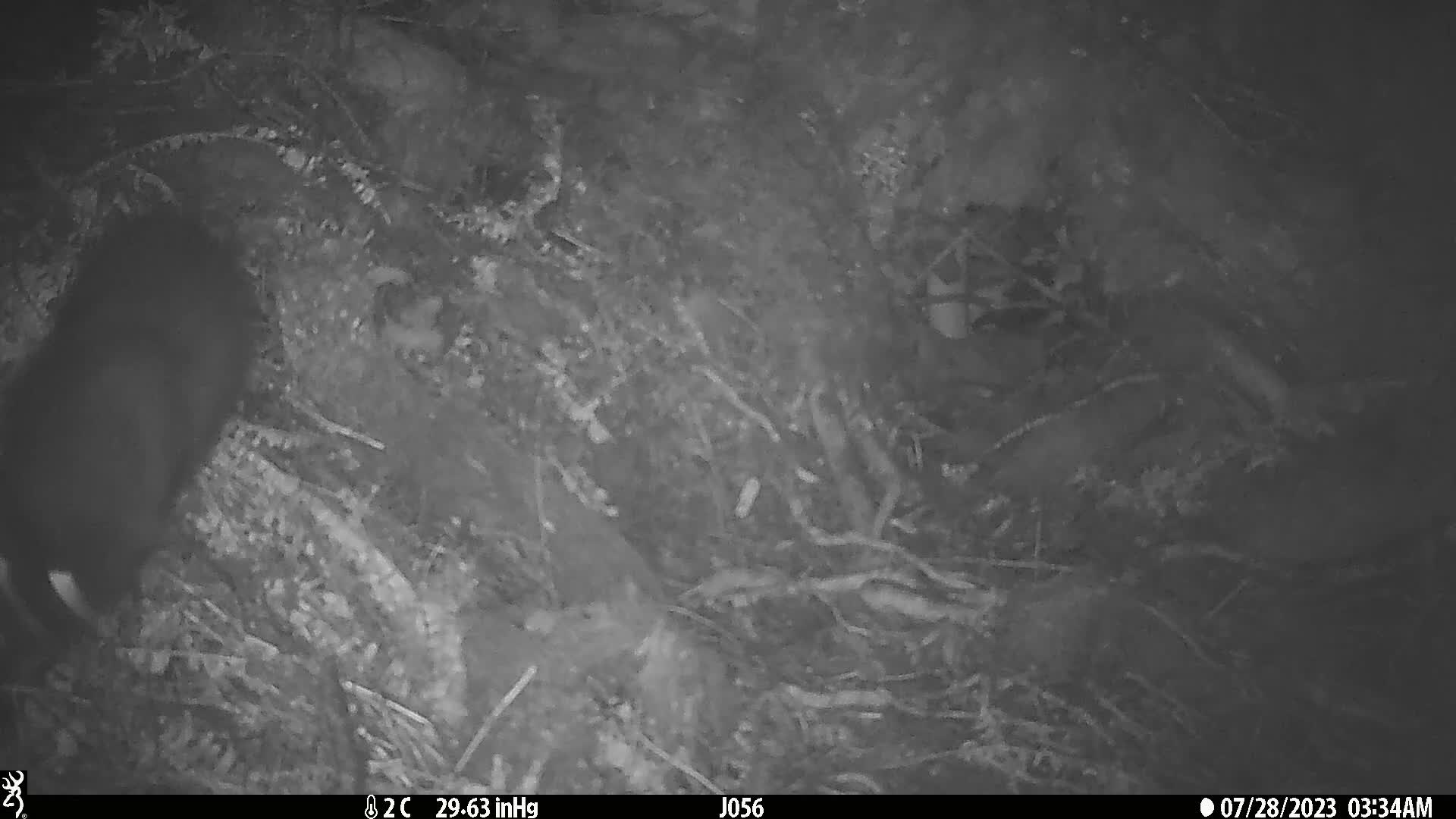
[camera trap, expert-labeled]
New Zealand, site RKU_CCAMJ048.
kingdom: Animalia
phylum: Chordata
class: Mammalia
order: Carnivora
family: Felidae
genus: Felis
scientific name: Felis catus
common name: domestic cat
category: cat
Cat (domestic cat) (Felis catus).